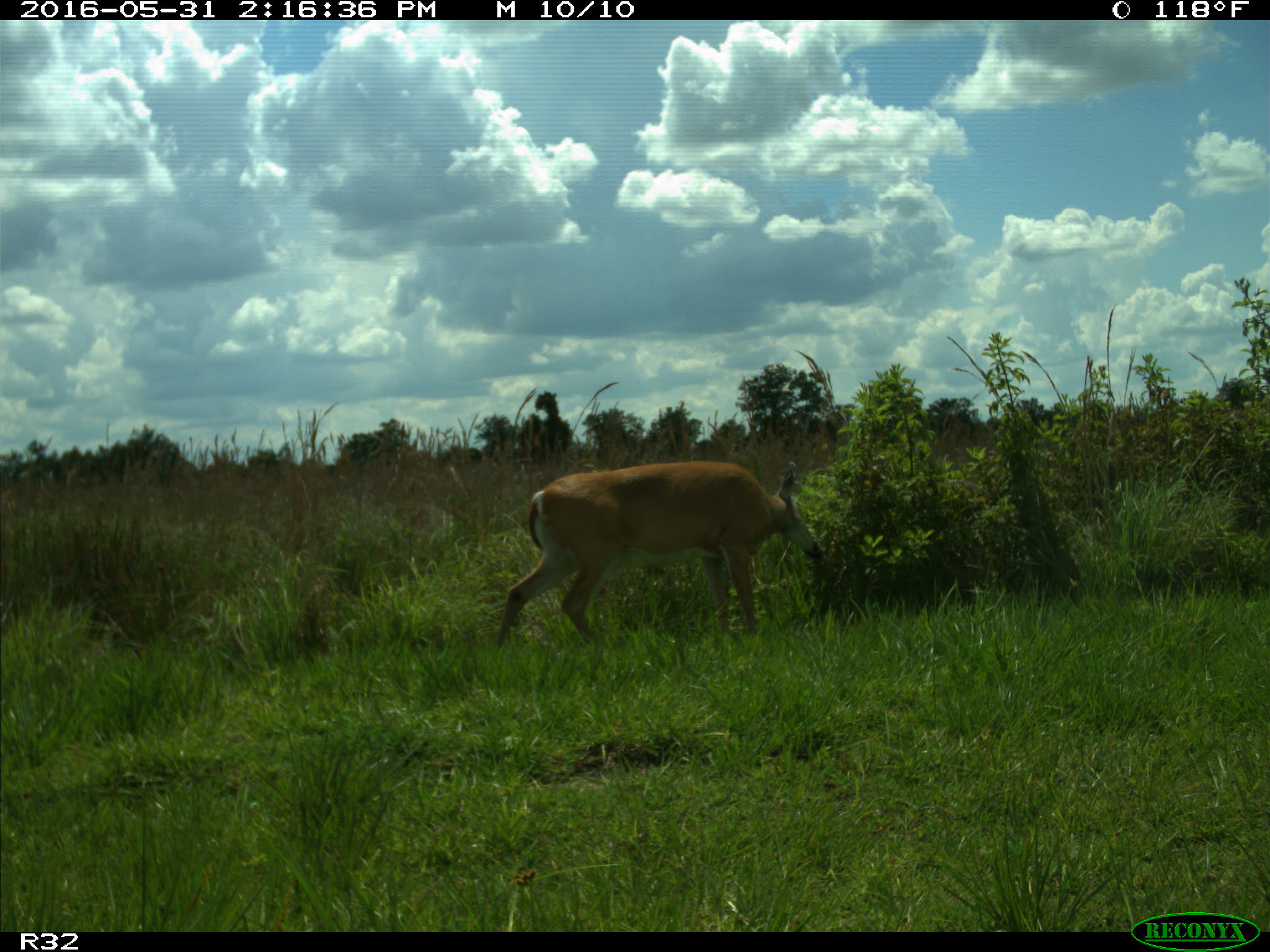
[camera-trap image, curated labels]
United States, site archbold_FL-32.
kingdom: Animalia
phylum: Chordata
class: Mammalia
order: Artiodactyla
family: Cervidae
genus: Odocoileus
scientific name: Odocoileus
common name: deer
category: unidentified deer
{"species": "unidentified deer (deer) (Odocoileus)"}